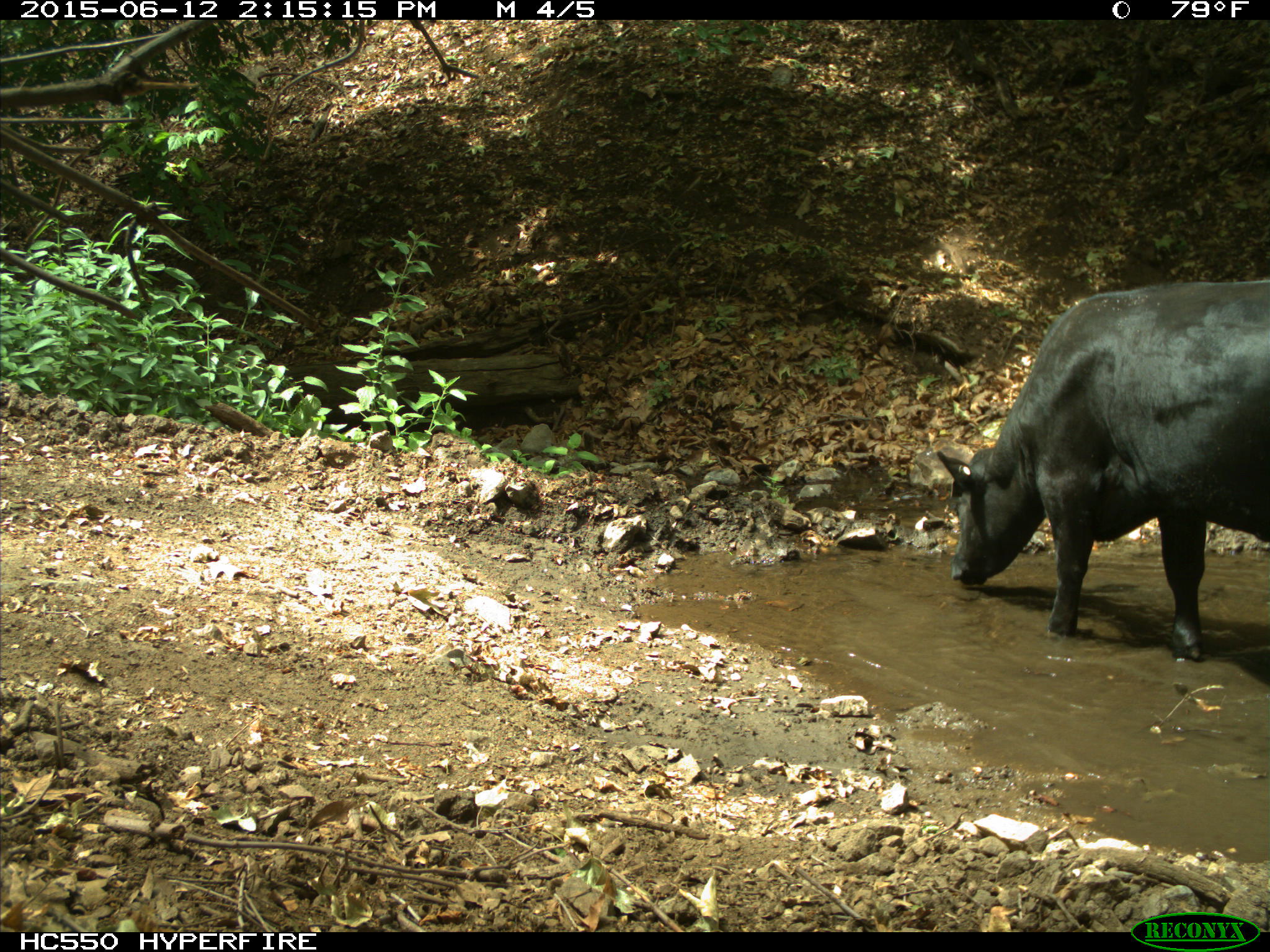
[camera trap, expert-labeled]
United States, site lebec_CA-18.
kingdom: Animalia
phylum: Chordata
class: Mammalia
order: Artiodactyla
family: Bovidae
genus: Bos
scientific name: Bos taurus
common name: domestic cow